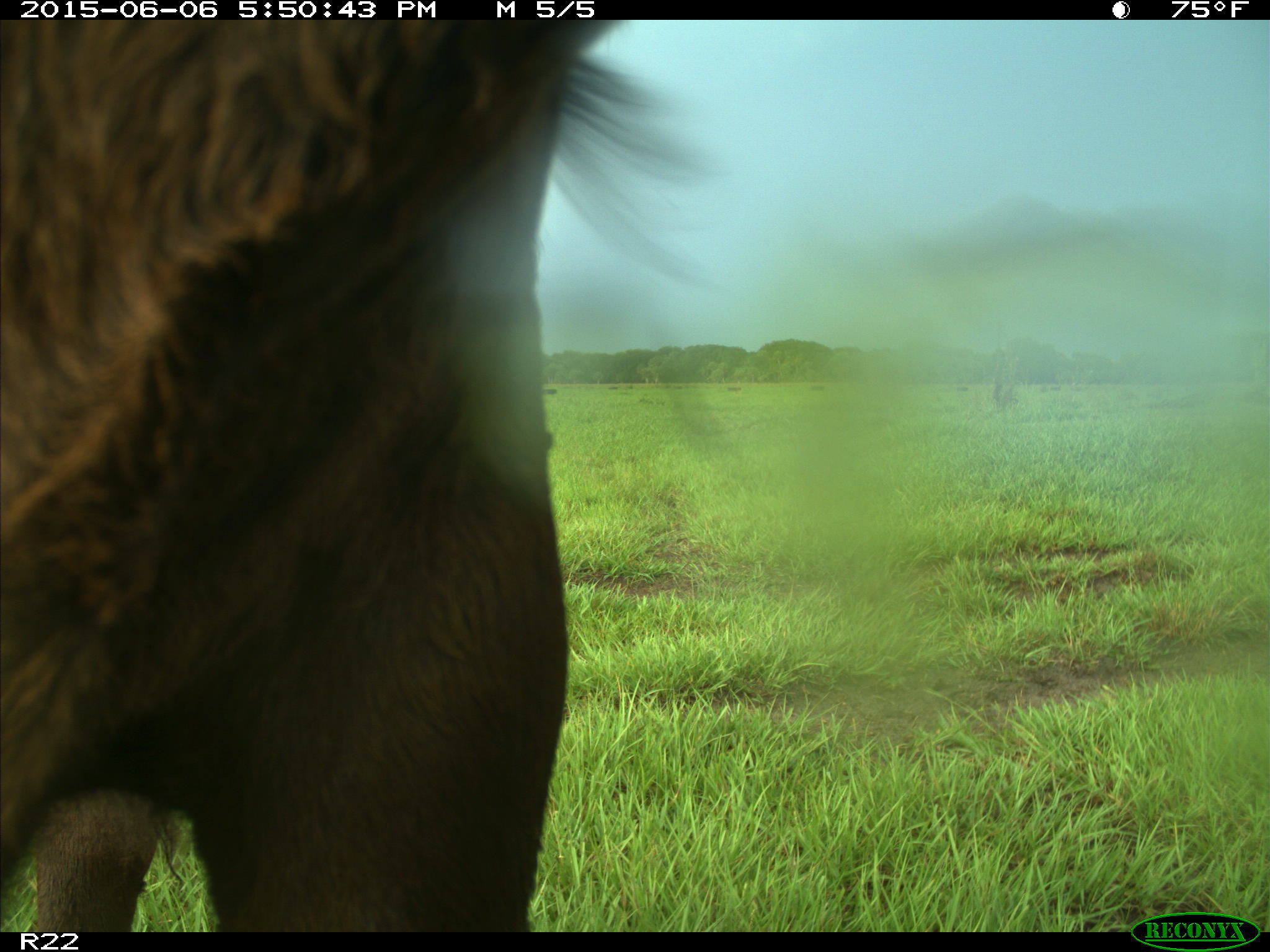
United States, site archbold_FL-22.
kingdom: Animalia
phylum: Chordata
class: Mammalia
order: Artiodactyla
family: Bovidae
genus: Bos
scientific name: Bos taurus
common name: domestic cow